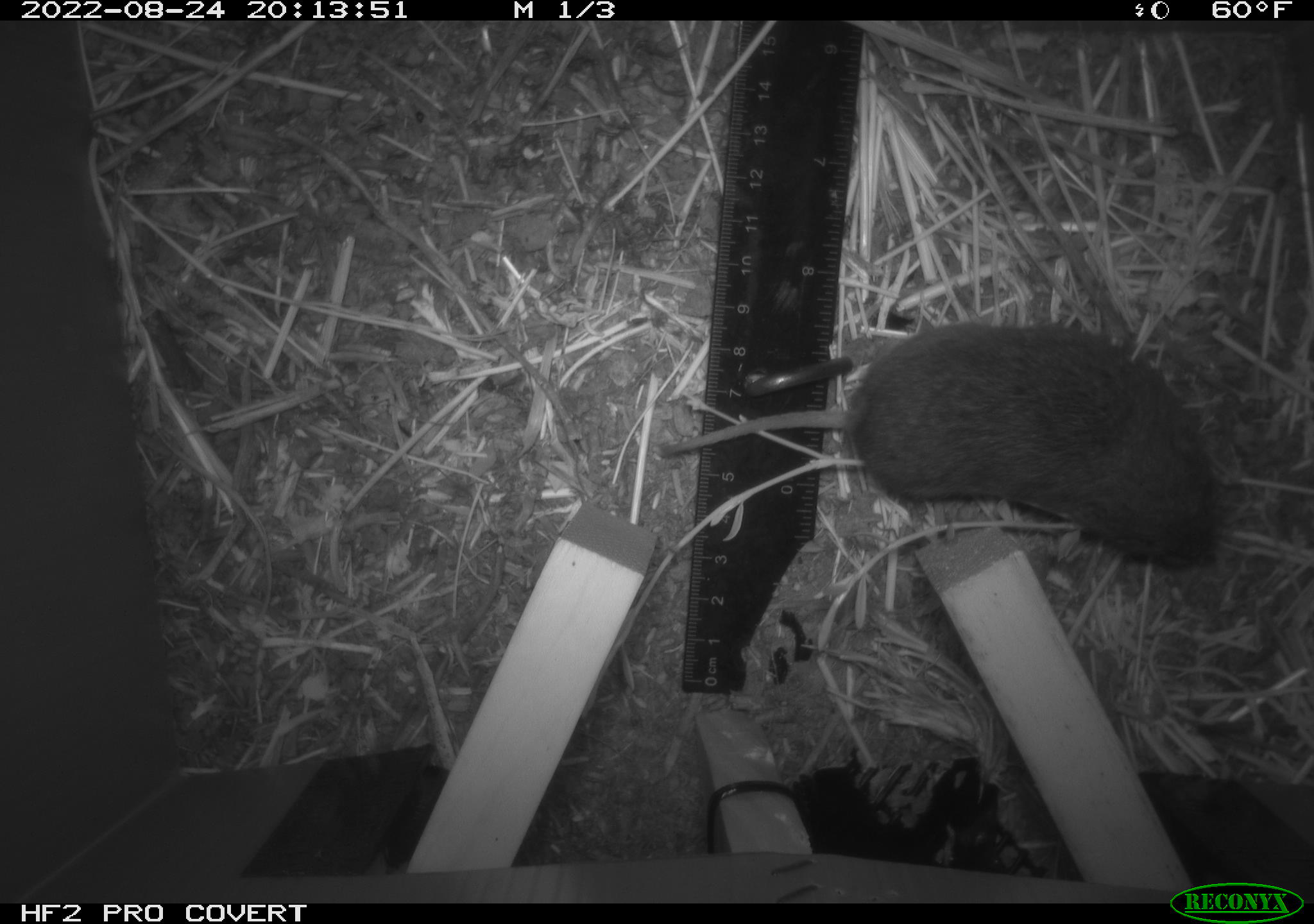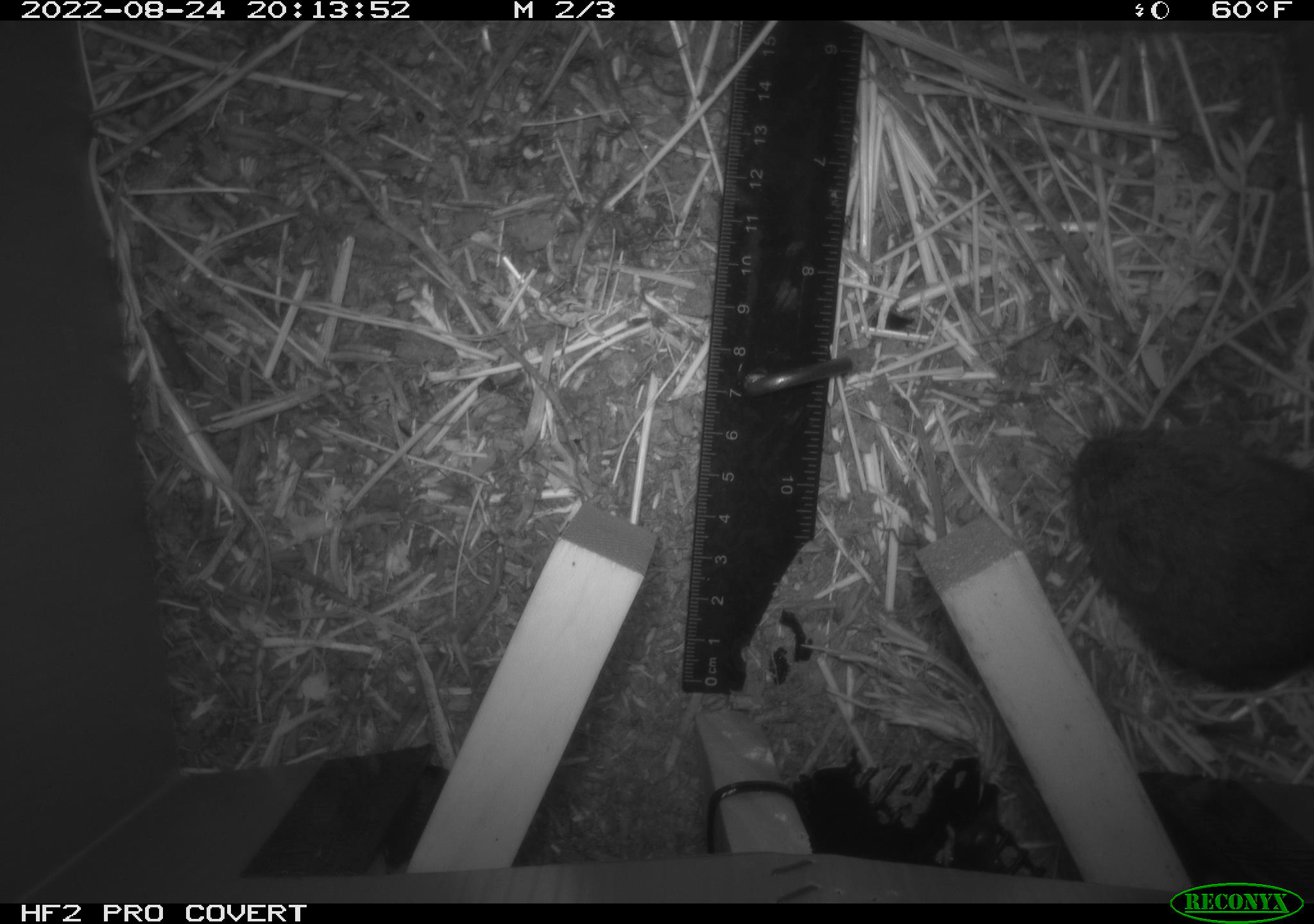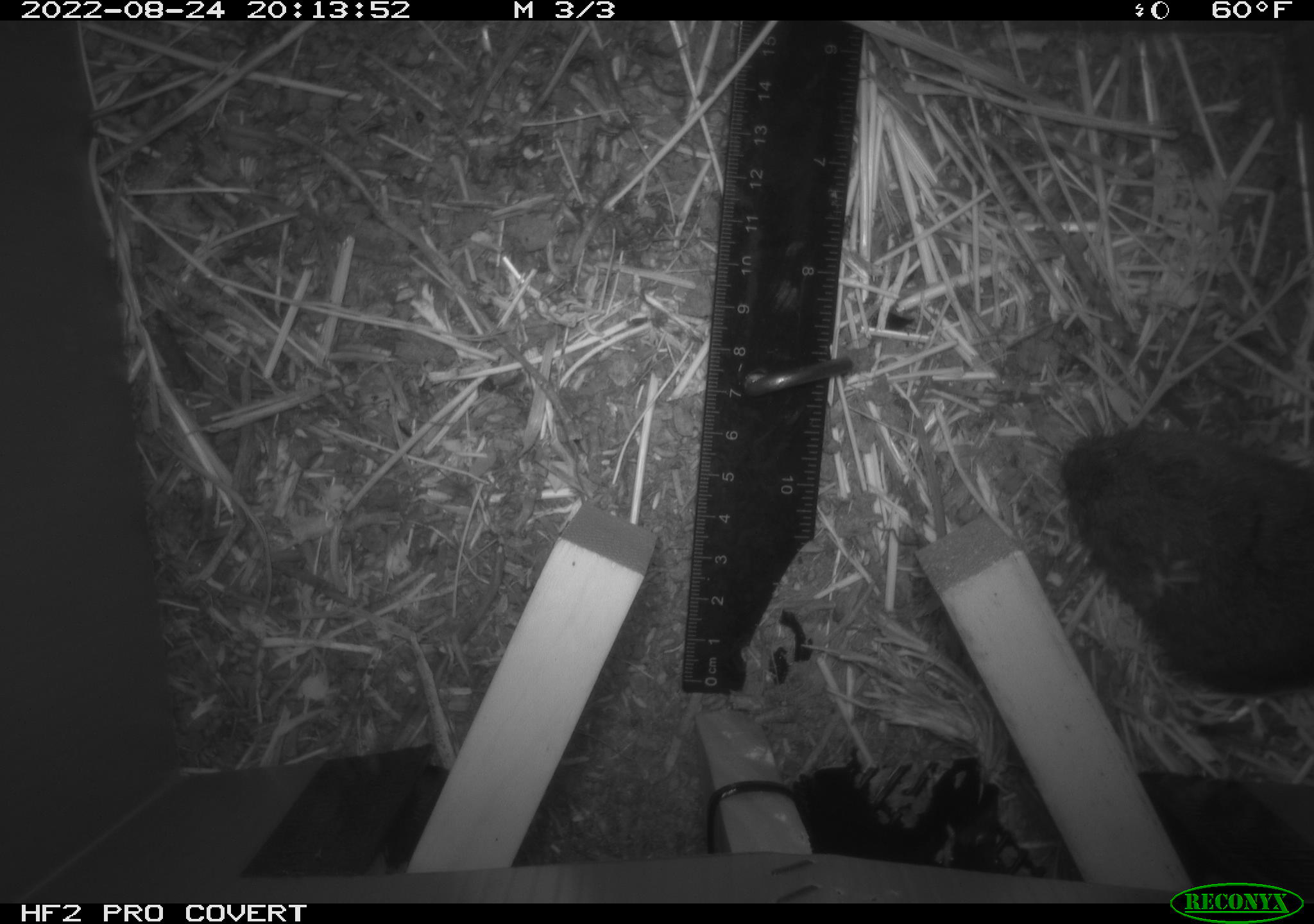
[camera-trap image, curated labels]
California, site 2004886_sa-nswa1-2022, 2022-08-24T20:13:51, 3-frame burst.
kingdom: Animalia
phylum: Chordata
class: Mammalia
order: Rodentia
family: Cricetidae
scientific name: Cricetidae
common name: hamsters, voles, lemmings, and allies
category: cricetidae family